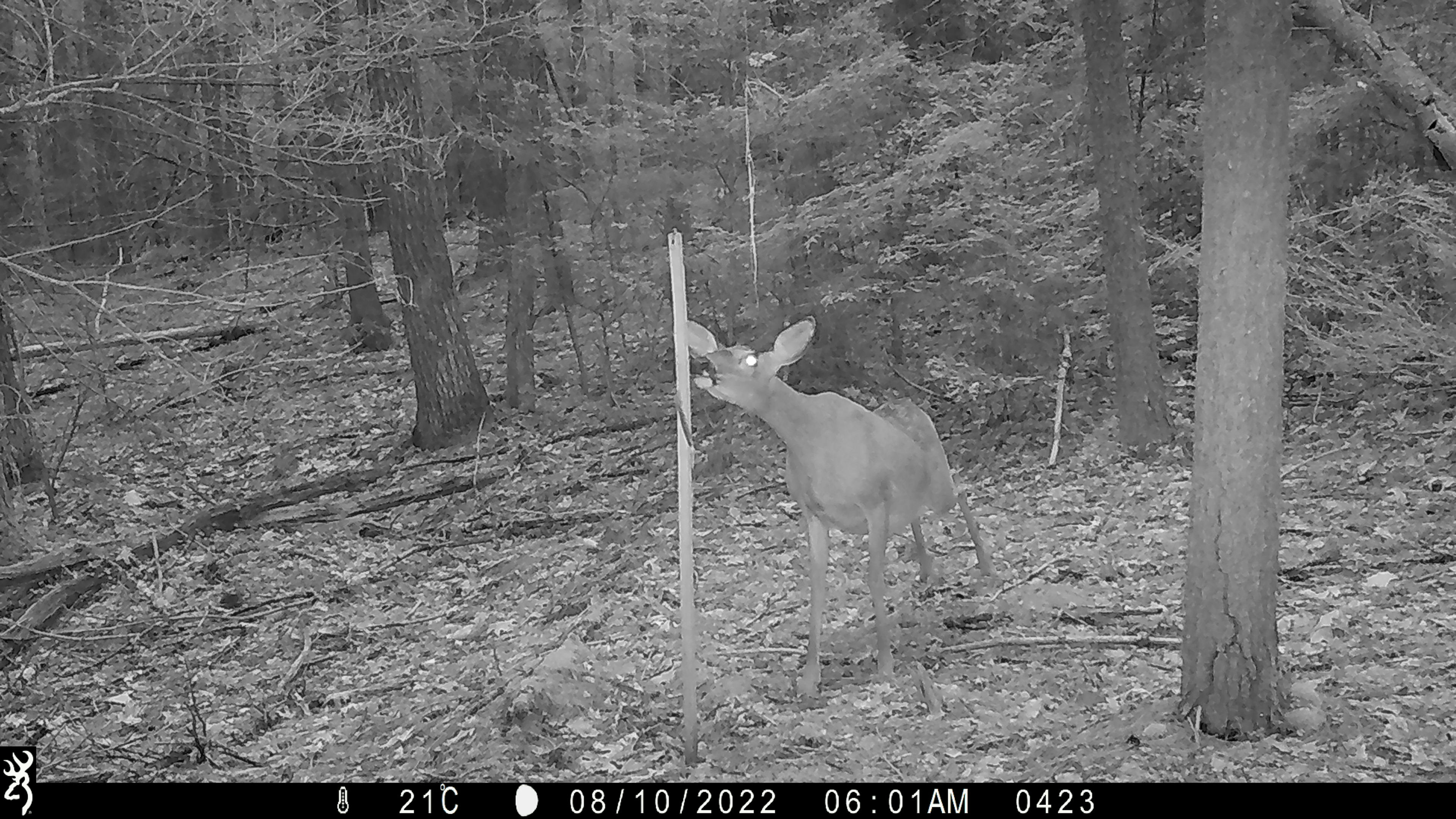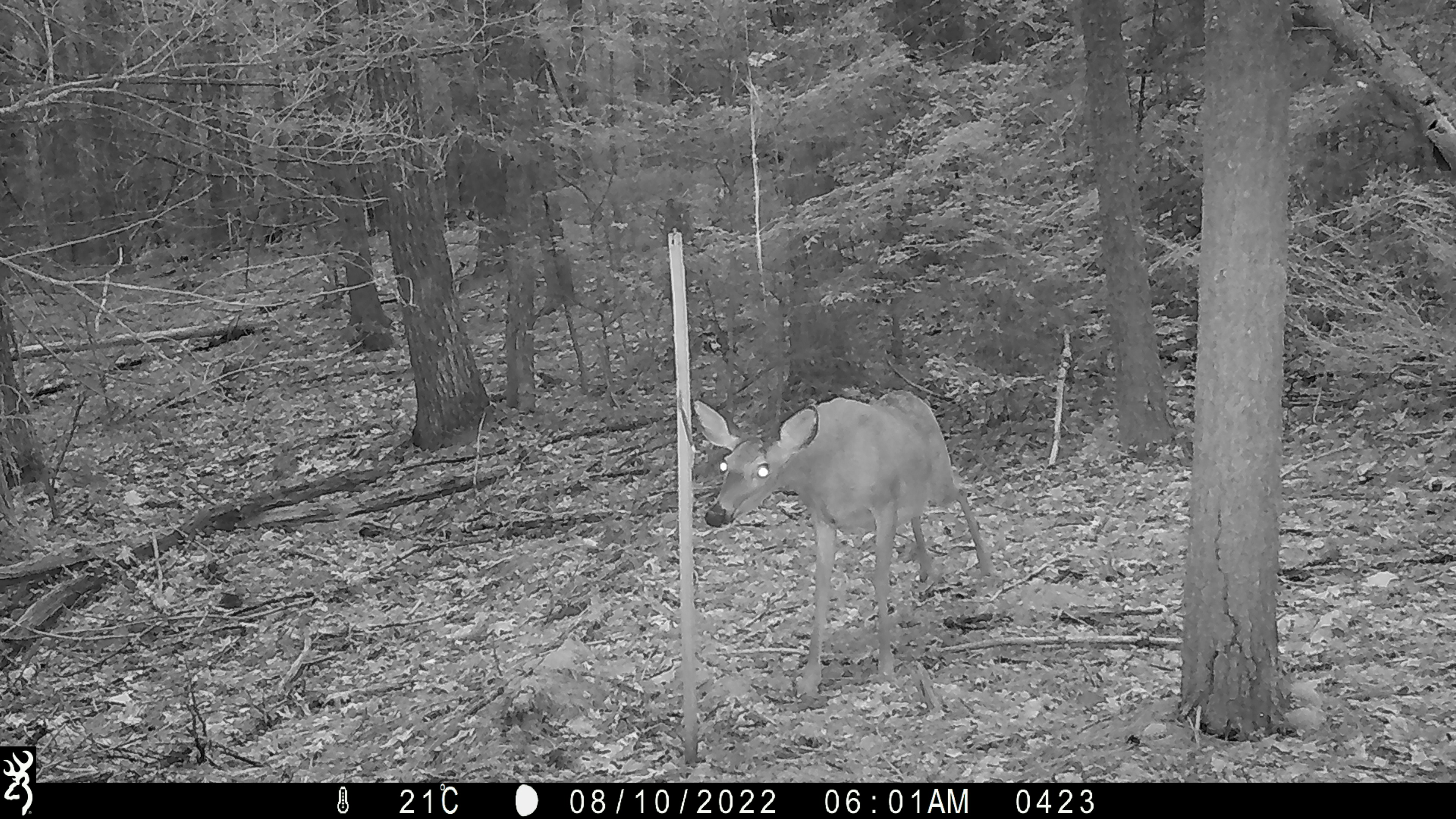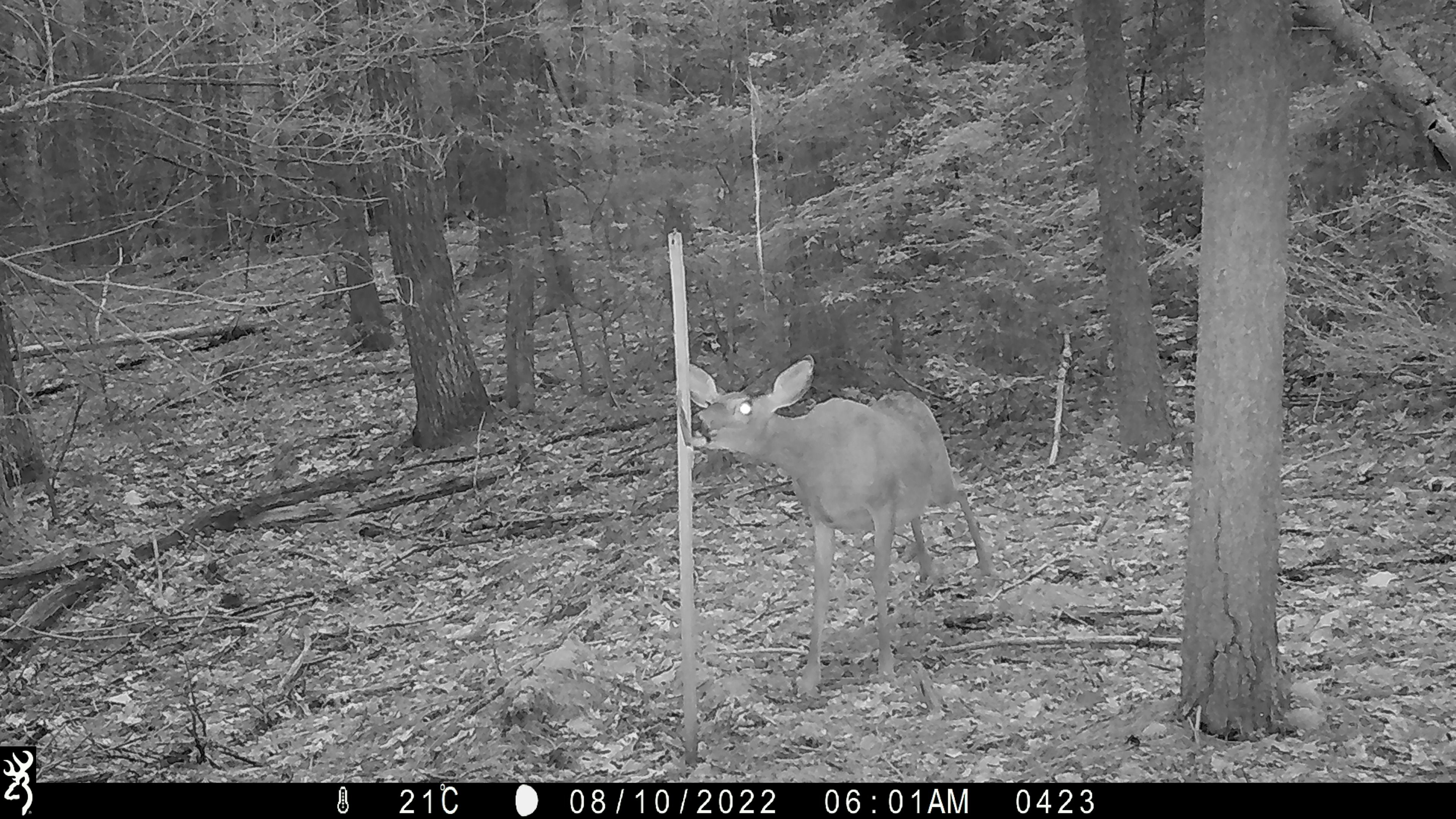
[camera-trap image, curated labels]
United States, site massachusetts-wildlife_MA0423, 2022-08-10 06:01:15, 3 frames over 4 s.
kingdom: Animalia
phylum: Chordata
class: Mammalia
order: Artiodactyla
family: Cervidae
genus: Odocoileus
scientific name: Odocoileus virginianus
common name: white-tailed deer